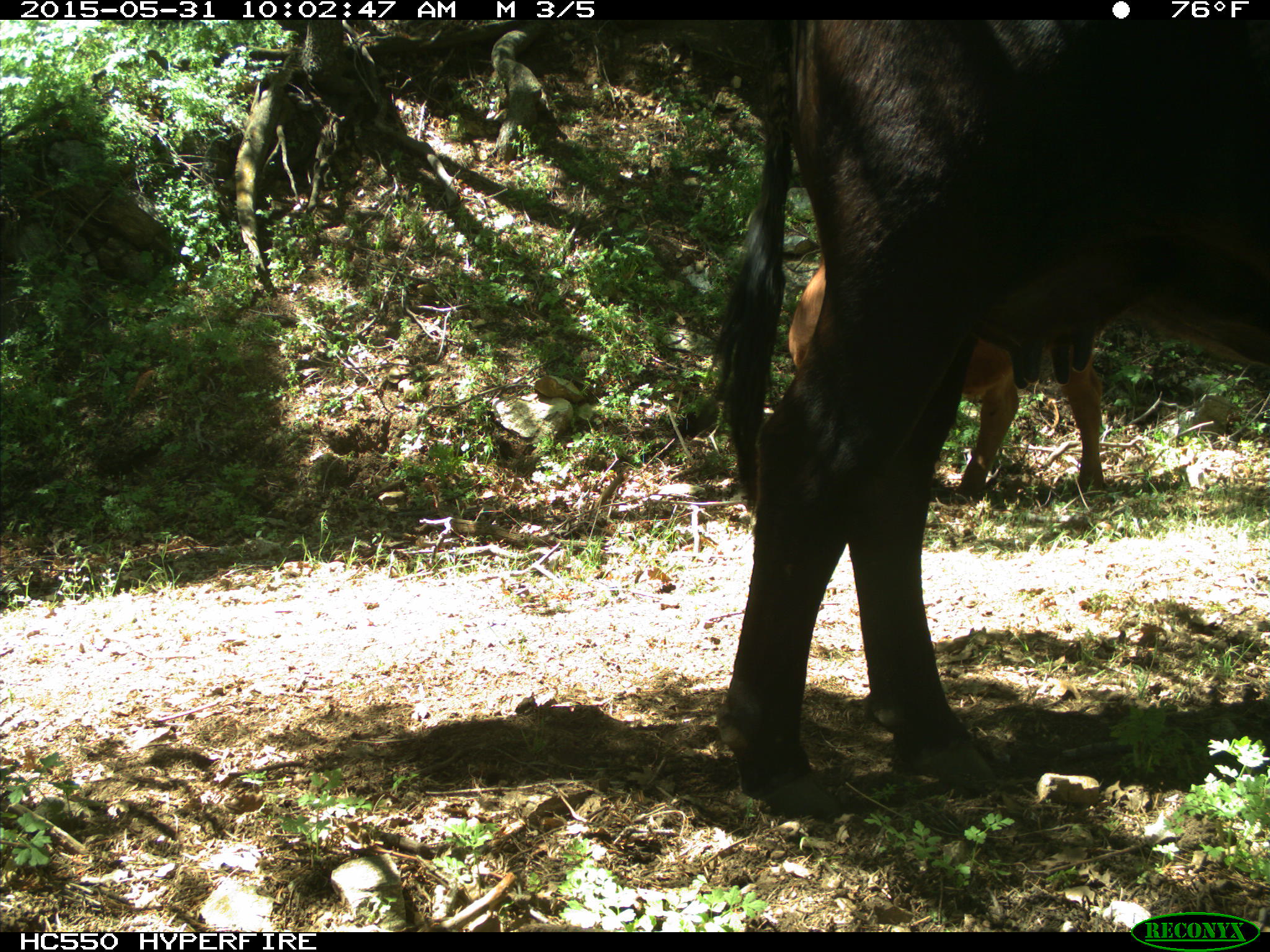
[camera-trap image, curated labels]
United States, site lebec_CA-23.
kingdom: Animalia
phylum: Chordata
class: Mammalia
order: Artiodactyla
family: Bovidae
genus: Bos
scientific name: Bos taurus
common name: domestic cow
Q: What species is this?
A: Bos taurus (domestic cow).